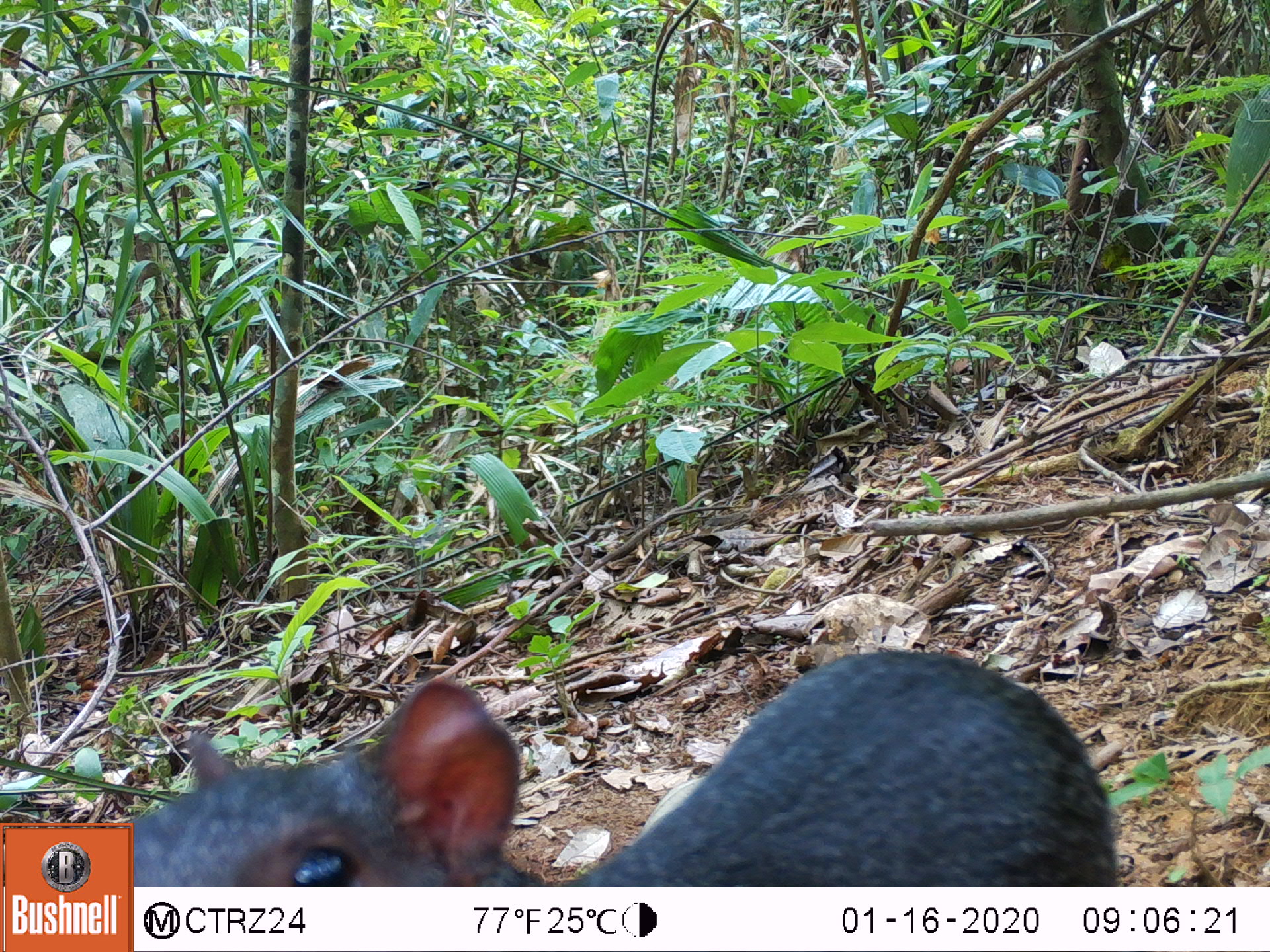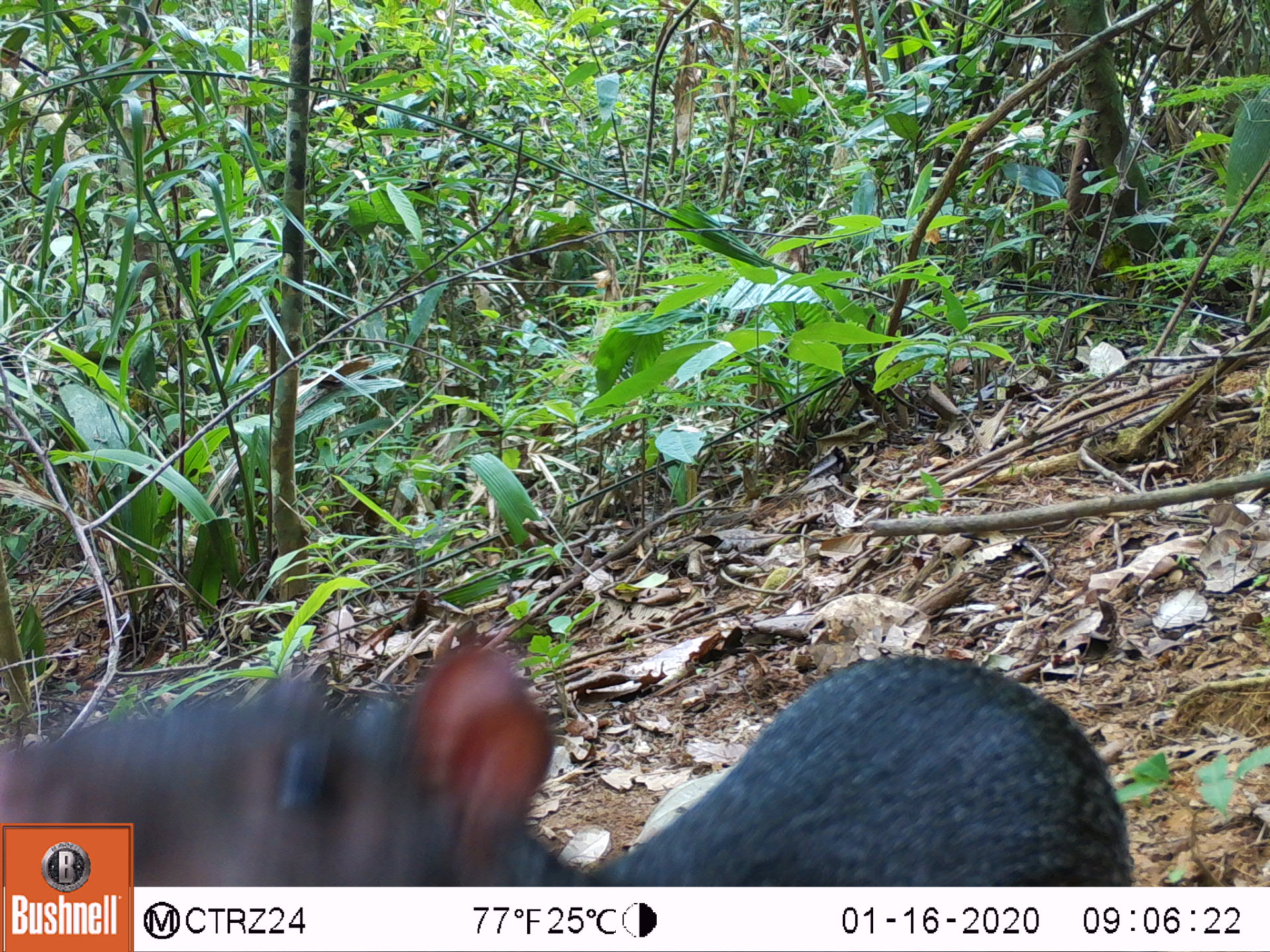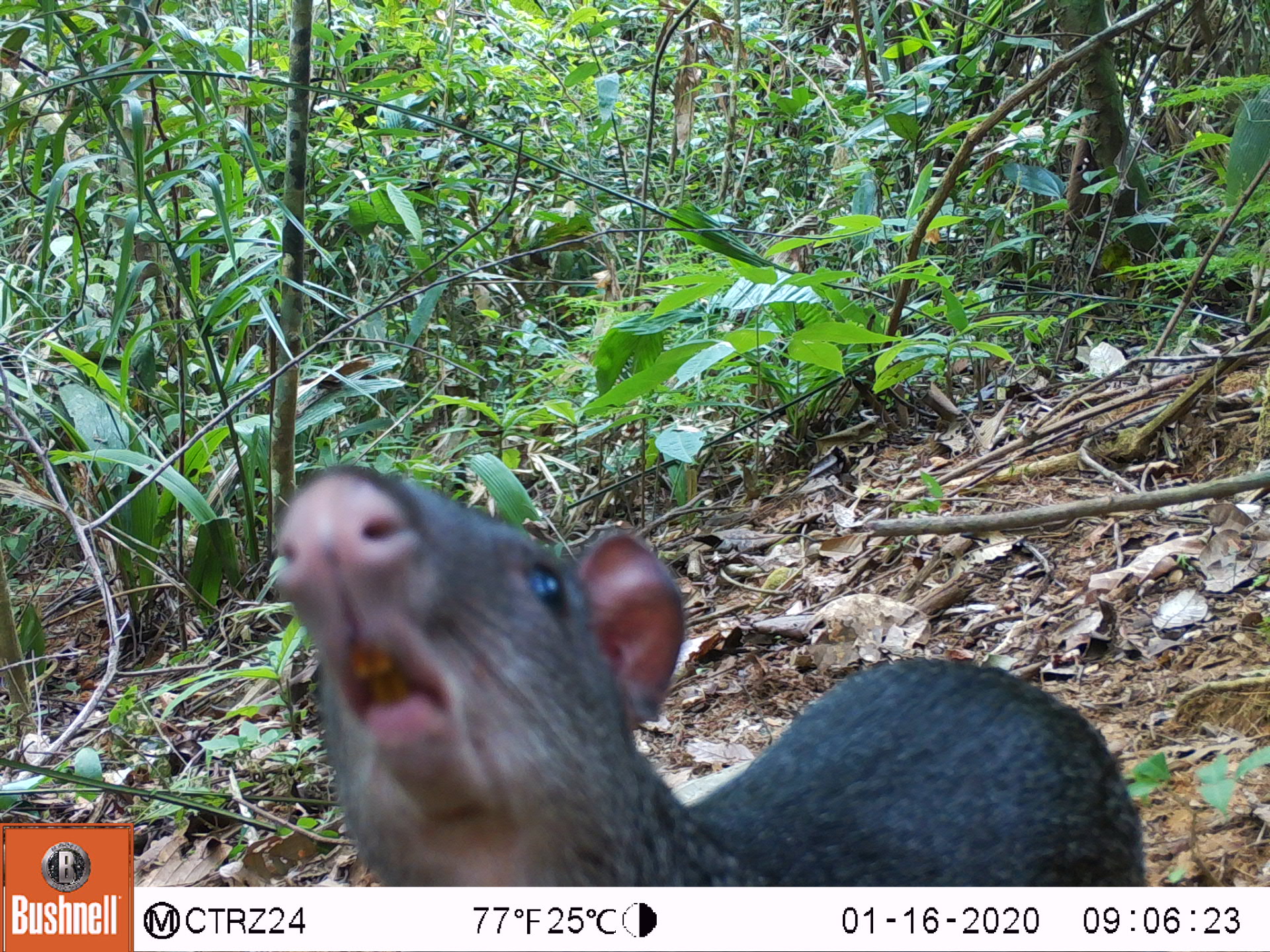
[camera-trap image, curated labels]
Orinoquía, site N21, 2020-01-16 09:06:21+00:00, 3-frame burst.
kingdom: Animalia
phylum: Chordata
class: Mammalia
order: Rodentia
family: Dasyproctidae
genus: Dasyprocta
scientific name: Dasyprocta fuliginosa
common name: black agouti